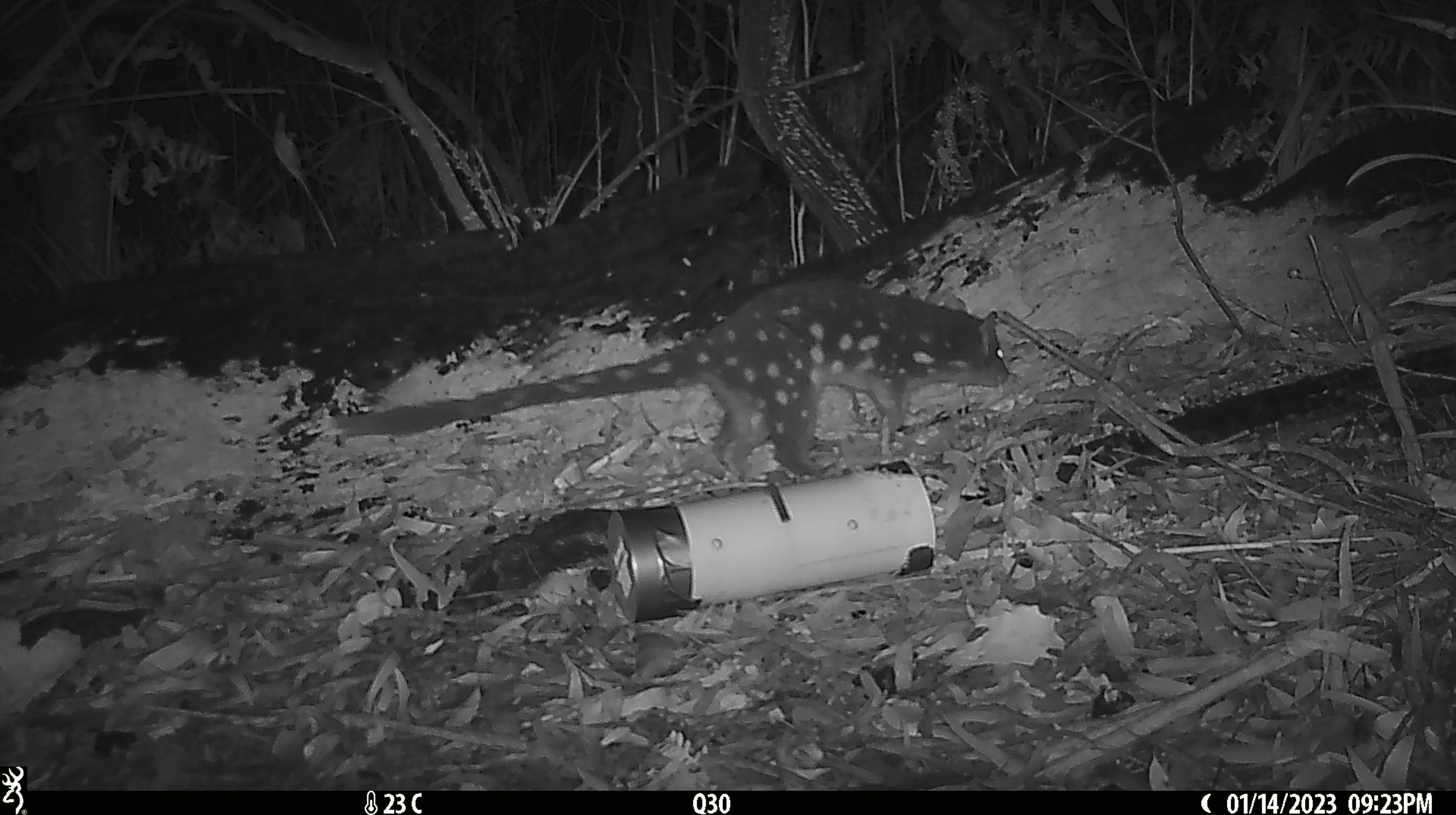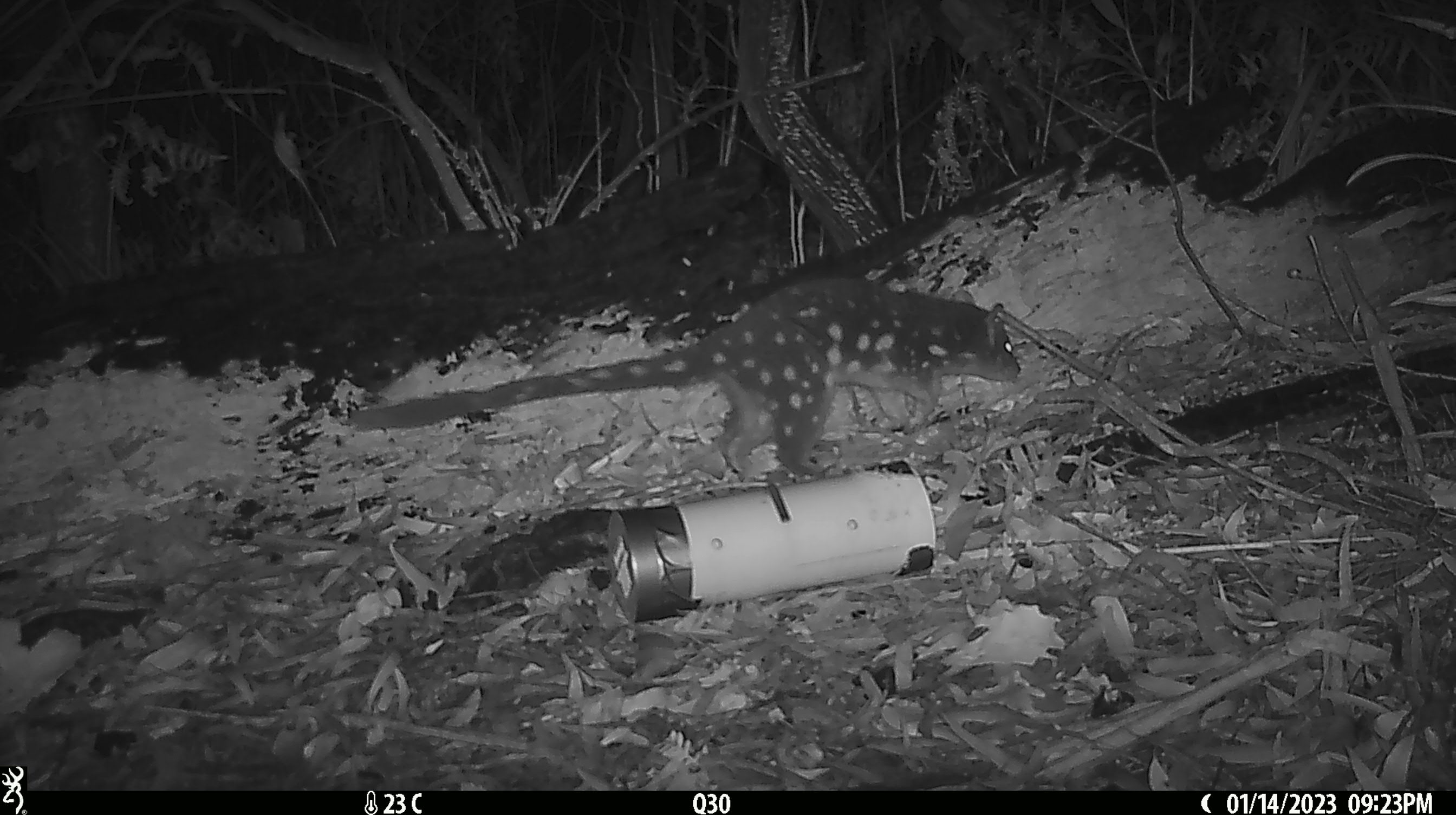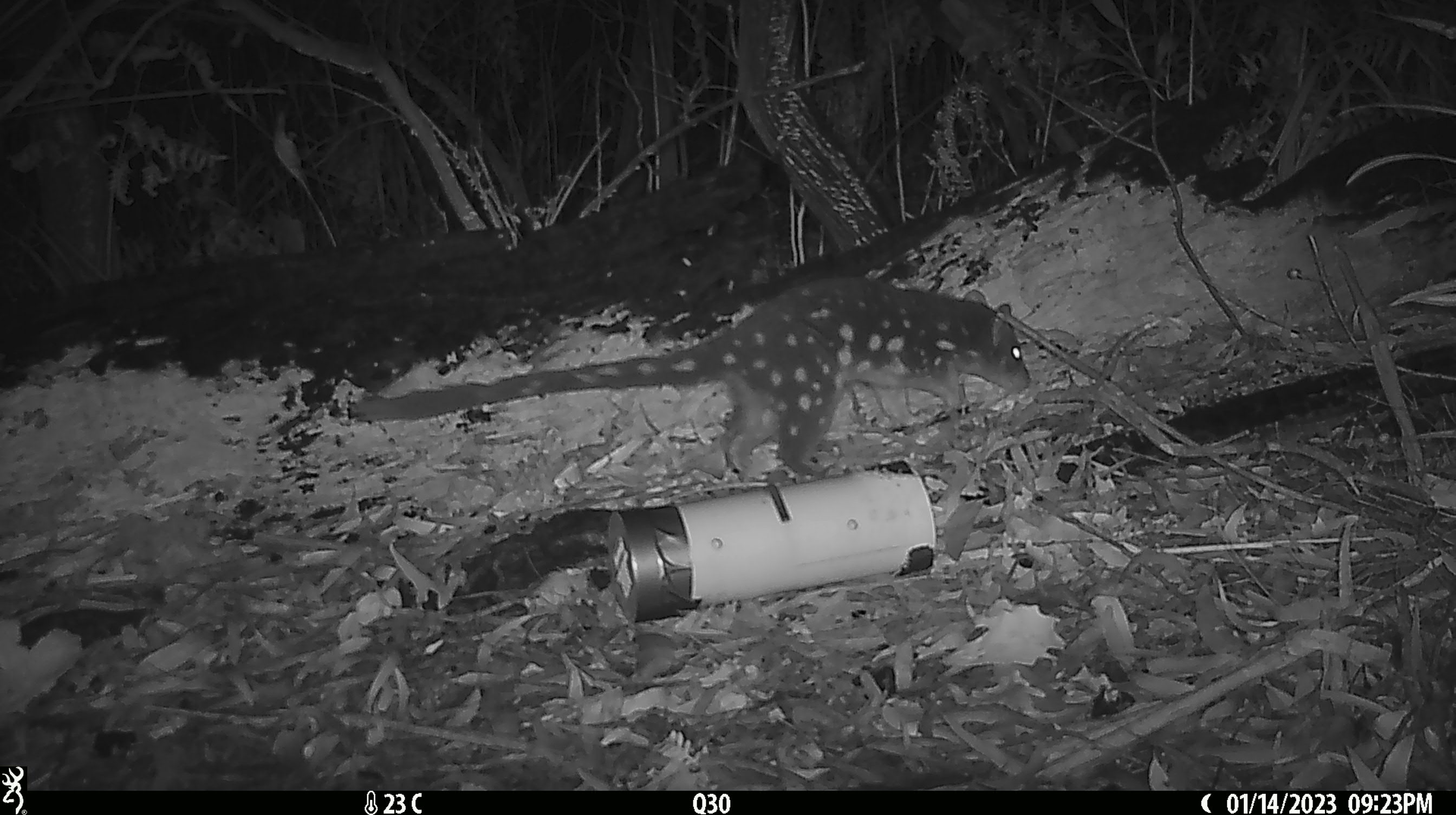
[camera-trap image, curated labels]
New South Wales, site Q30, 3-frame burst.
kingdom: Animalia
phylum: Chordata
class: Mammalia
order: Dasyuromorphia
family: Dasyuridae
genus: Dasyurus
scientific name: Dasyurus maculatus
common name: spotted-tailed quoll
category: quoll